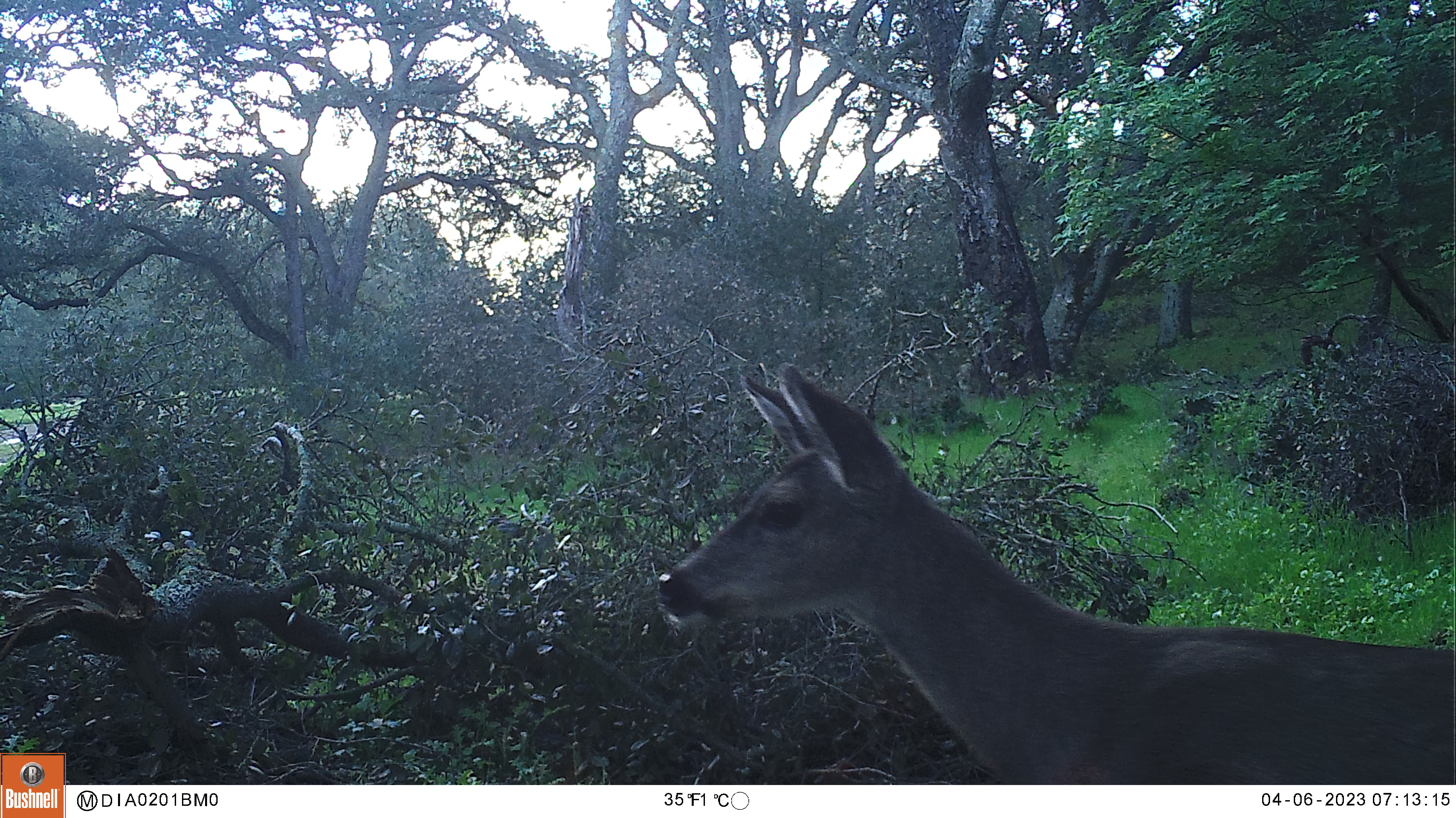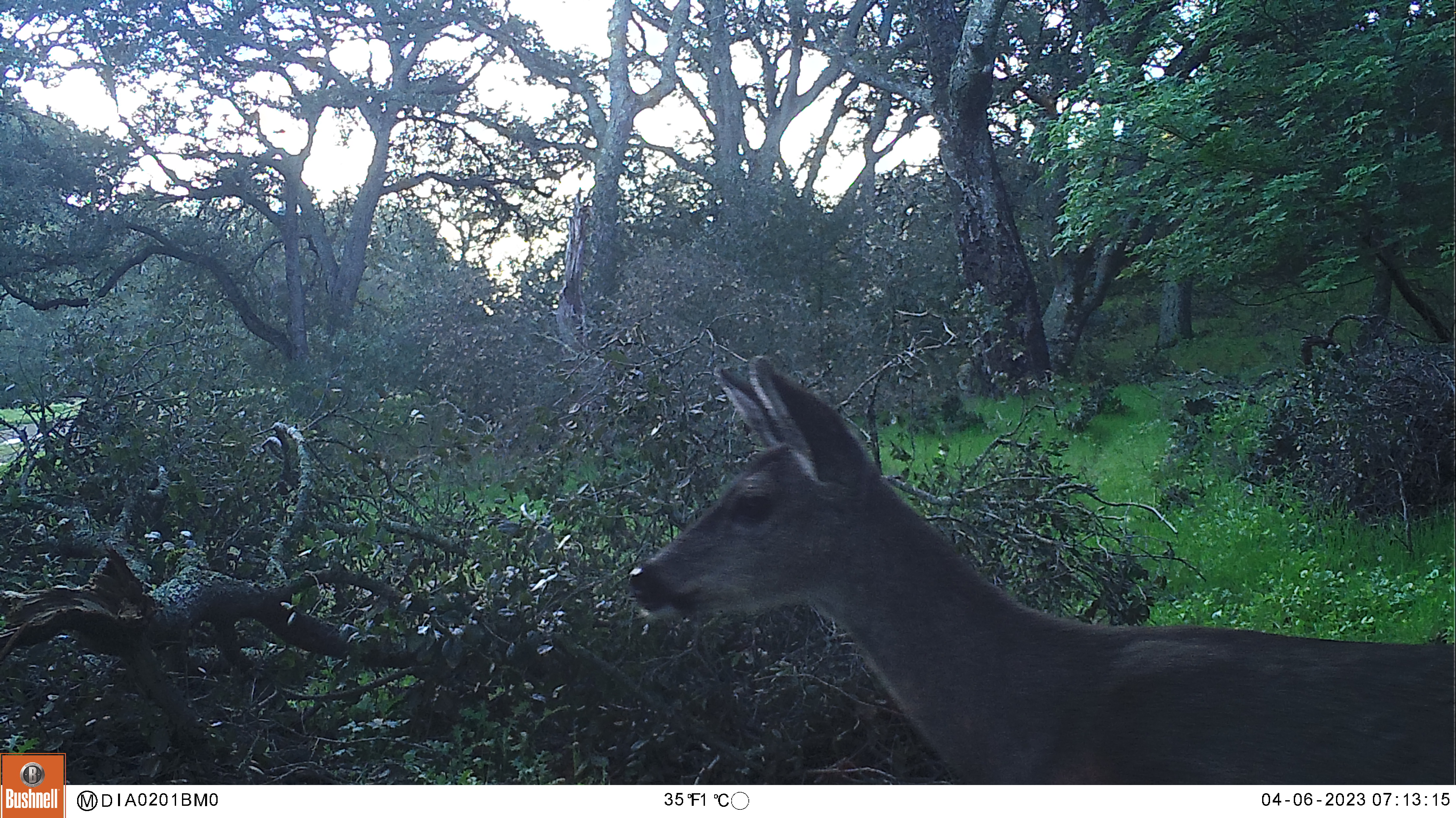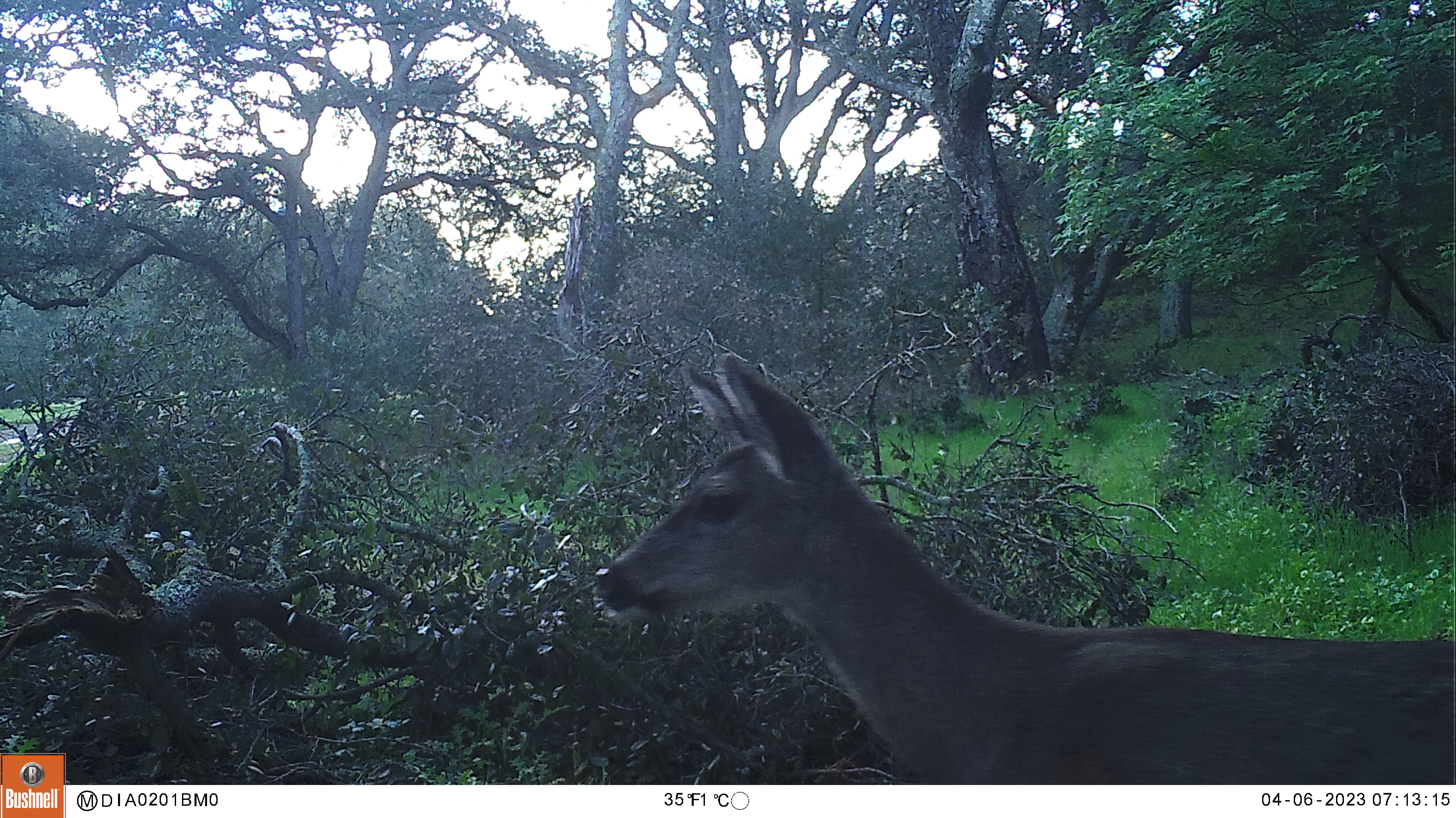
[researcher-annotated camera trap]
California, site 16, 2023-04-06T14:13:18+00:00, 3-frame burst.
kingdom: Animalia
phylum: Chordata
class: Mammalia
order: Artiodactyla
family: Cervidae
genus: Odocoileus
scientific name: Odocoileus hemionus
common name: mule deer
Mule deer (Odocoileus hemionus).